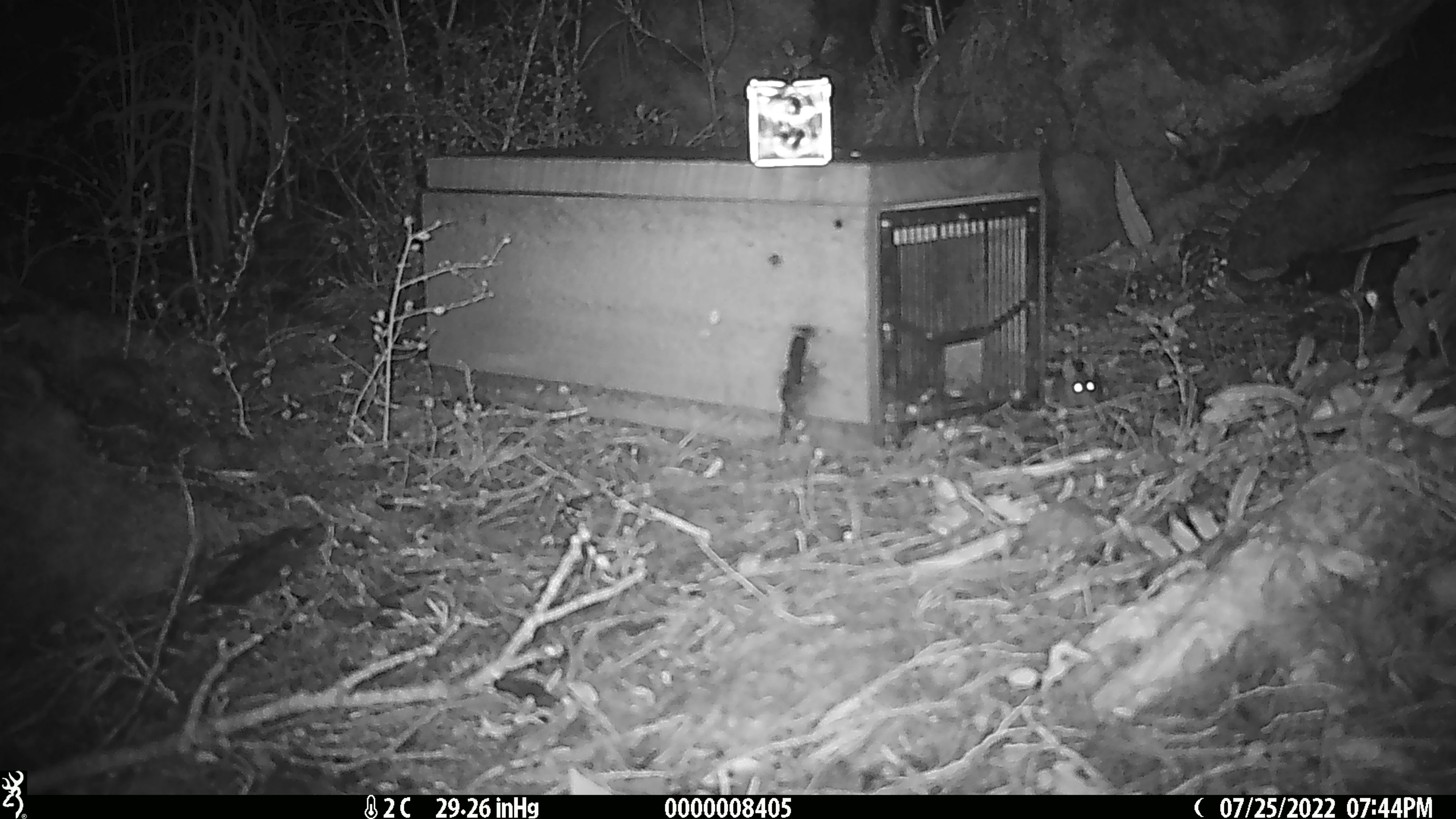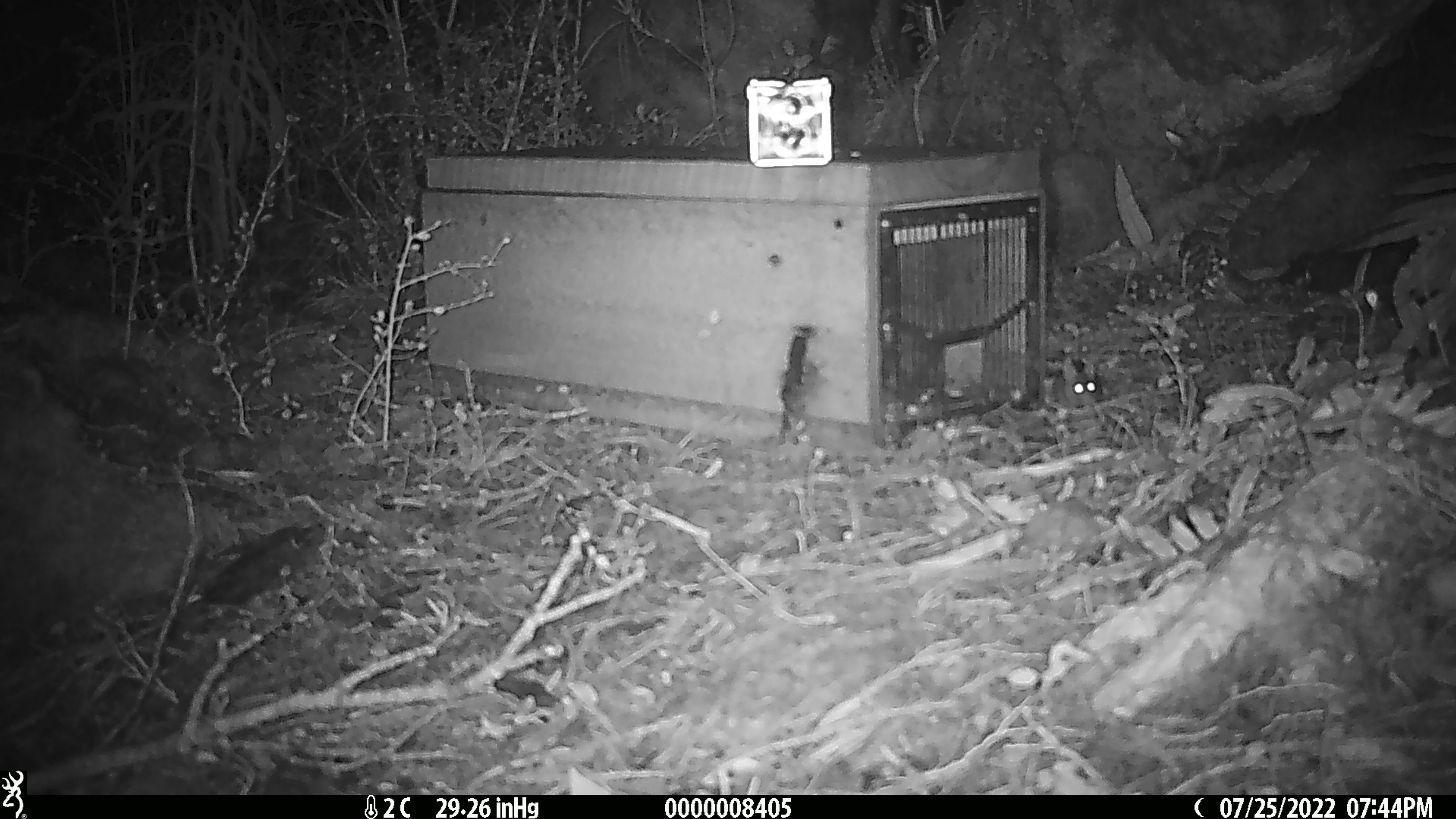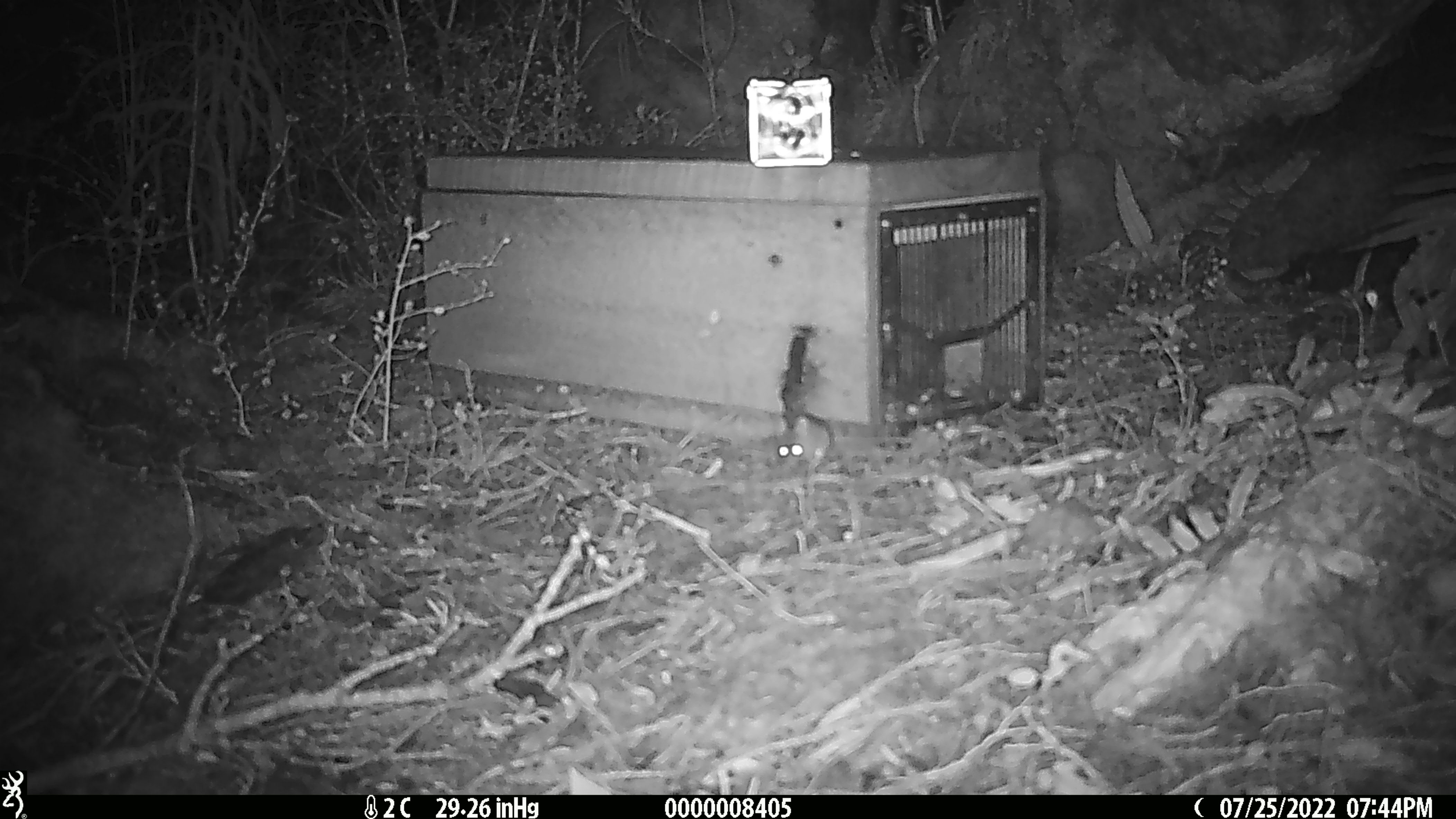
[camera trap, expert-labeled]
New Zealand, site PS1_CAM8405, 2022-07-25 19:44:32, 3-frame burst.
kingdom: Animalia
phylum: Chordata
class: Mammalia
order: Rodentia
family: Muridae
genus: Mus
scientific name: Mus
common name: mouse